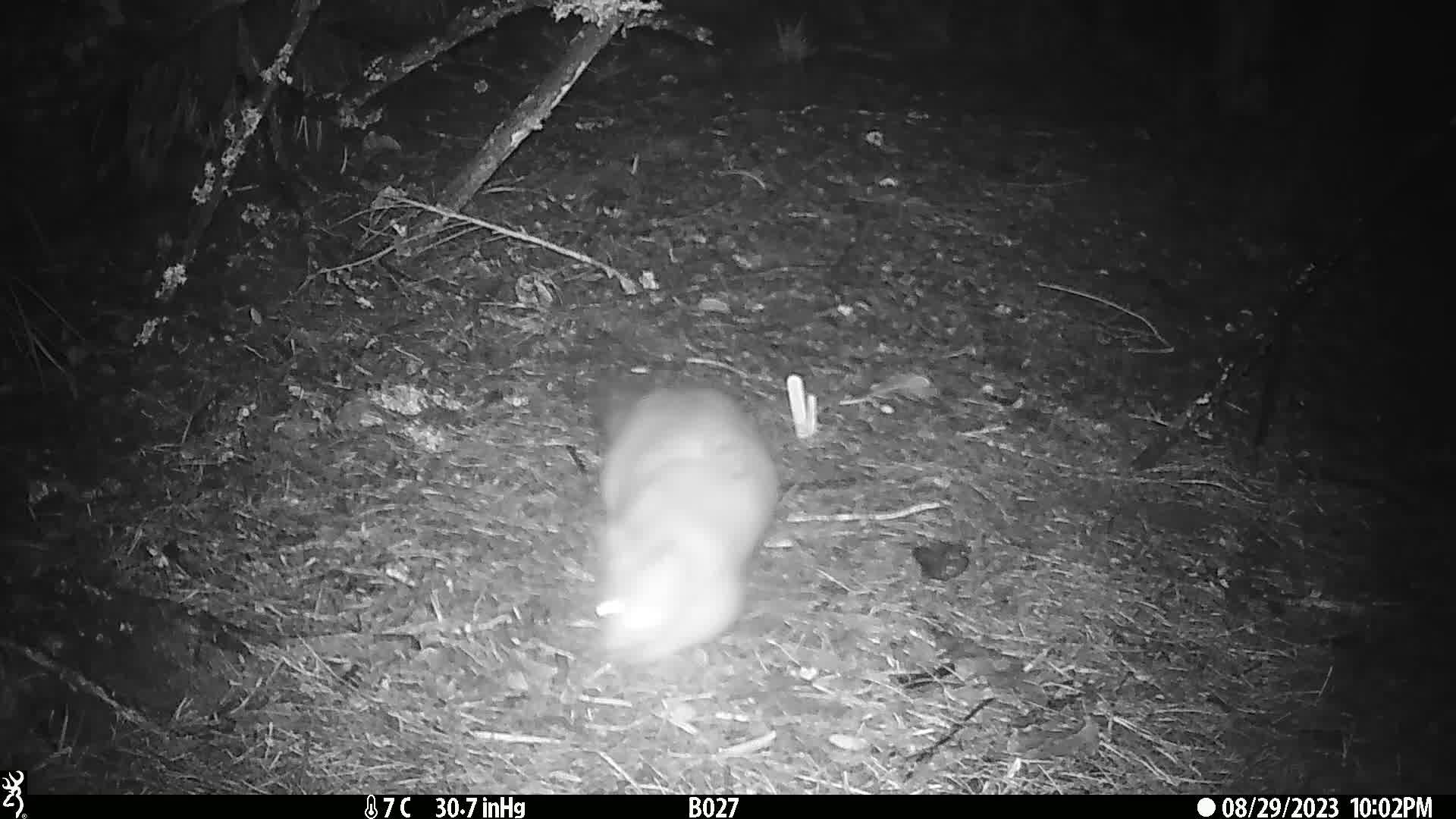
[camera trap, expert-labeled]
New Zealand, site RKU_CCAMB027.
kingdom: Animalia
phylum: Chordata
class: Mammalia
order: Diprotodontia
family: Phalangeridae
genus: Trichosurus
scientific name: Trichosurus vulpecula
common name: common brushtail possum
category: possum